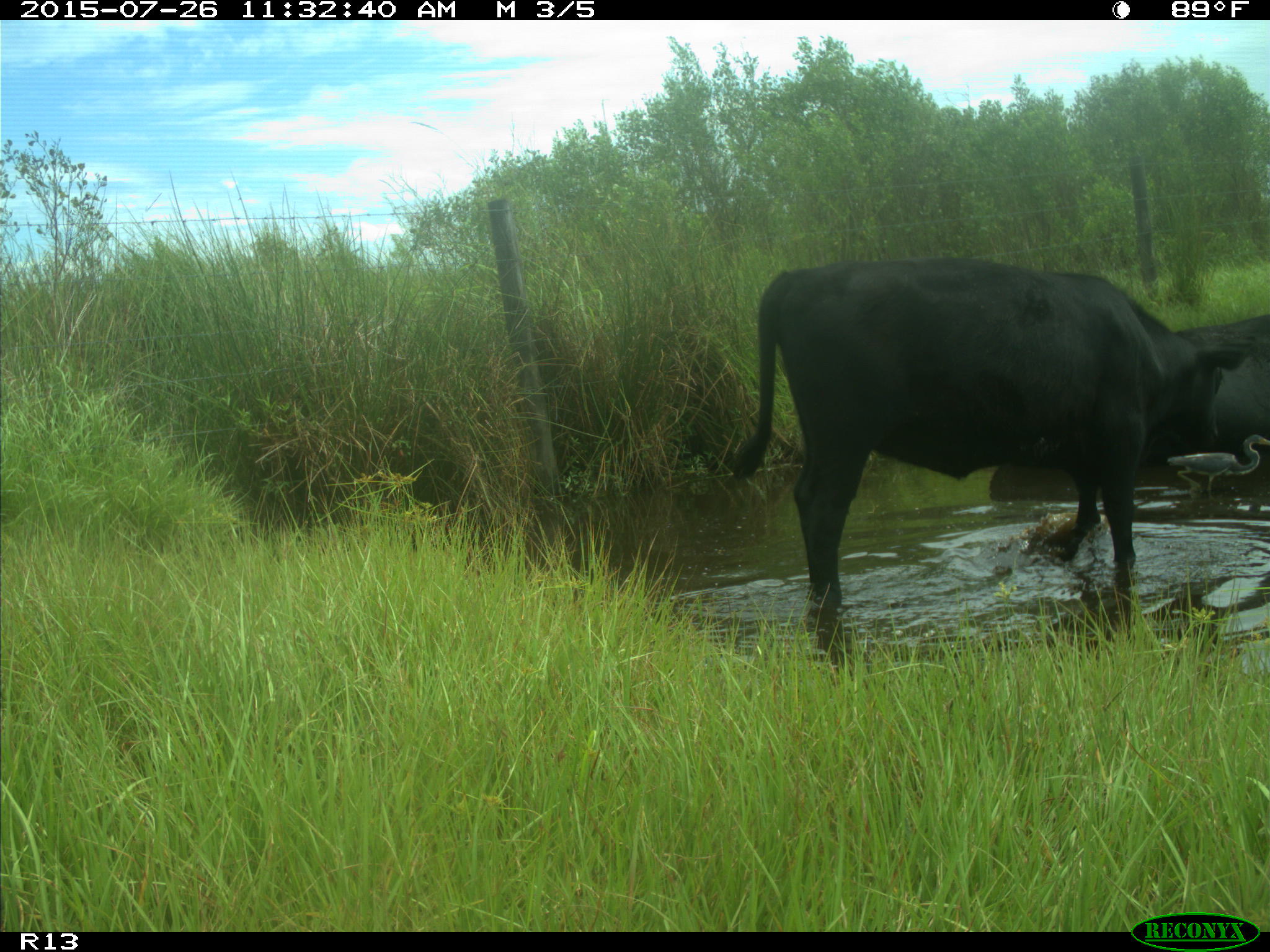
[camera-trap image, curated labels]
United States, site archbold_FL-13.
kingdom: Animalia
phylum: Chordata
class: Mammalia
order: Artiodactyla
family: Bovidae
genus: Bos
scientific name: Bos taurus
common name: domestic cow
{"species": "Bos taurus (domestic cow)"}